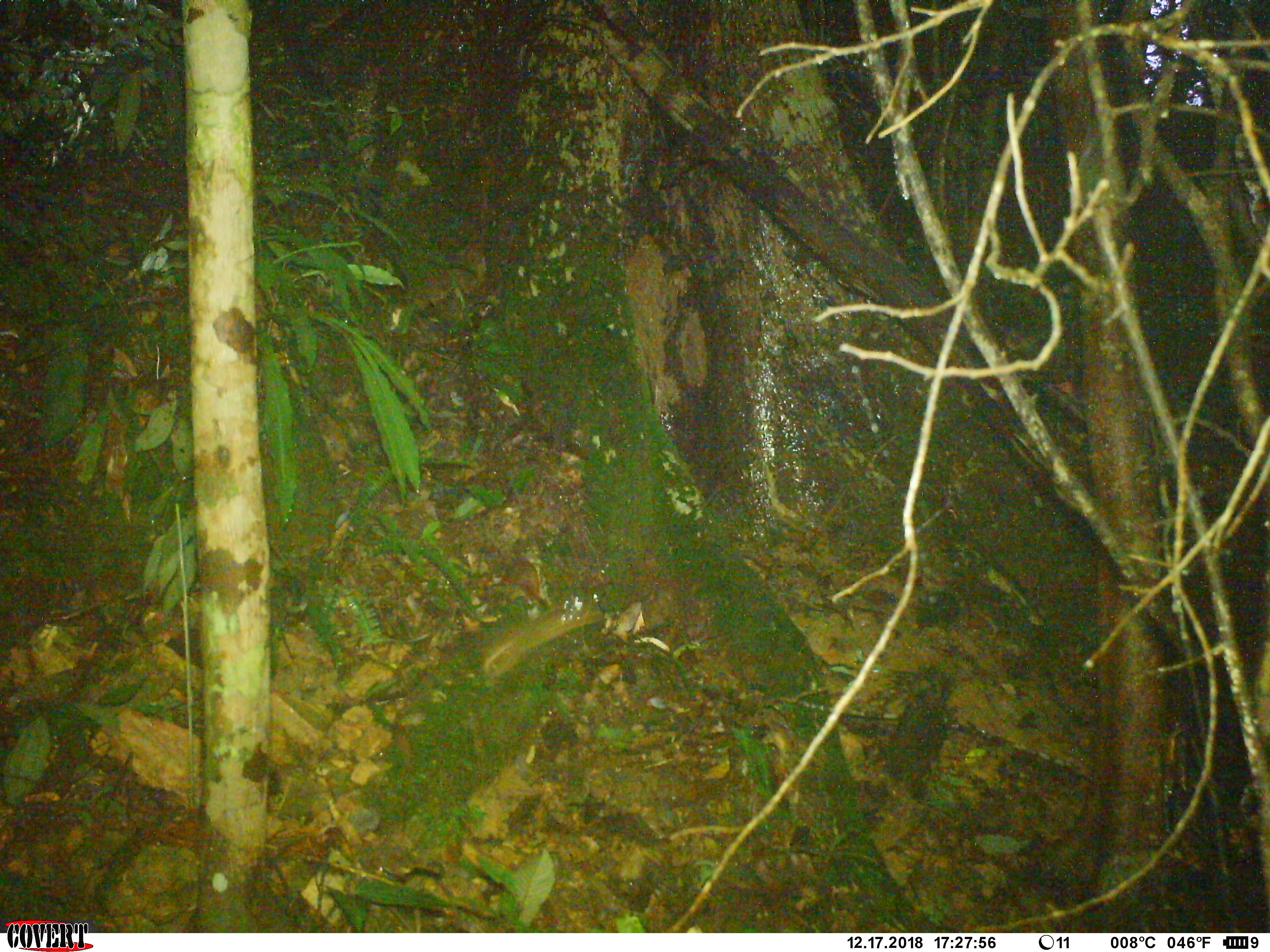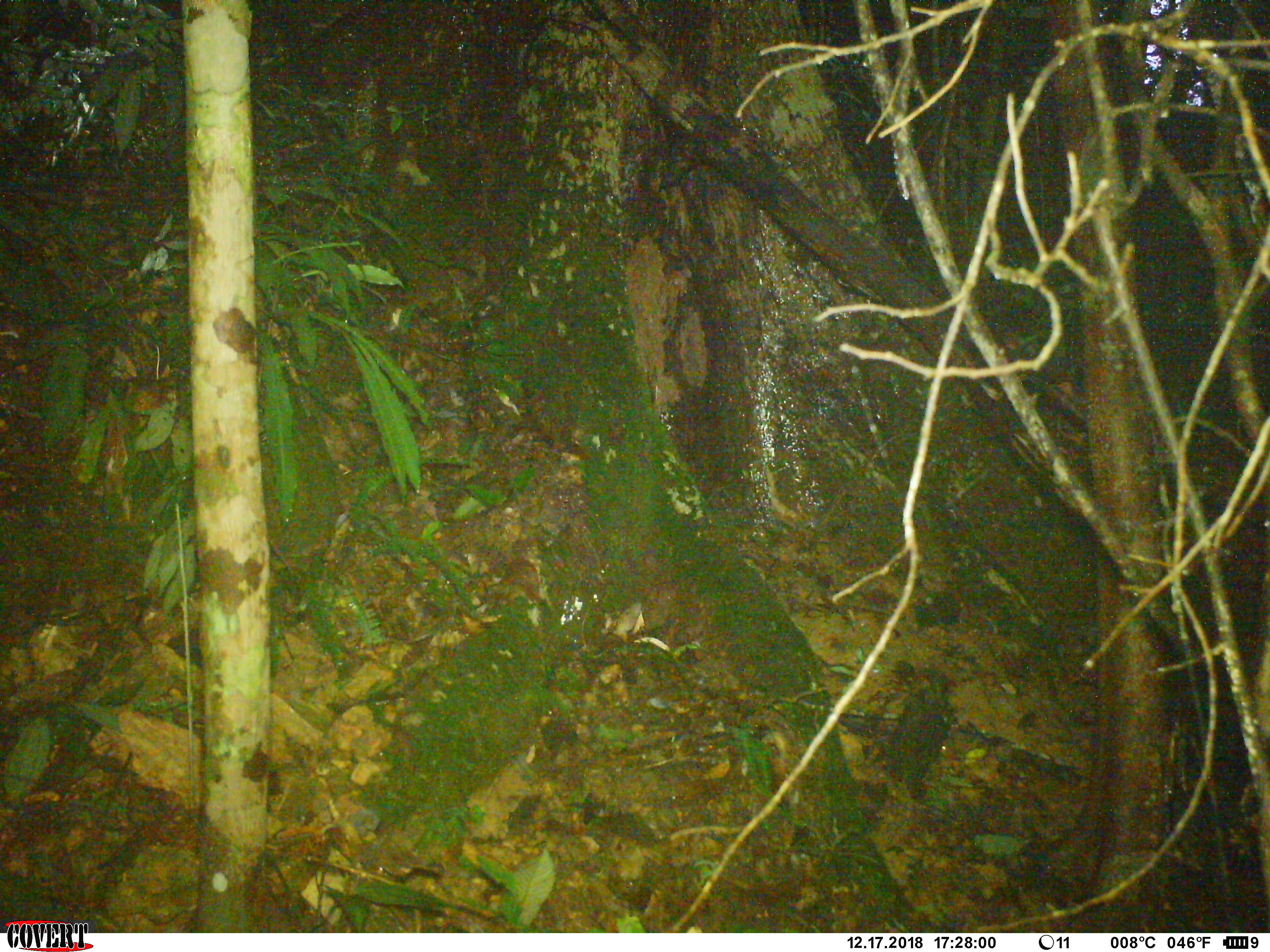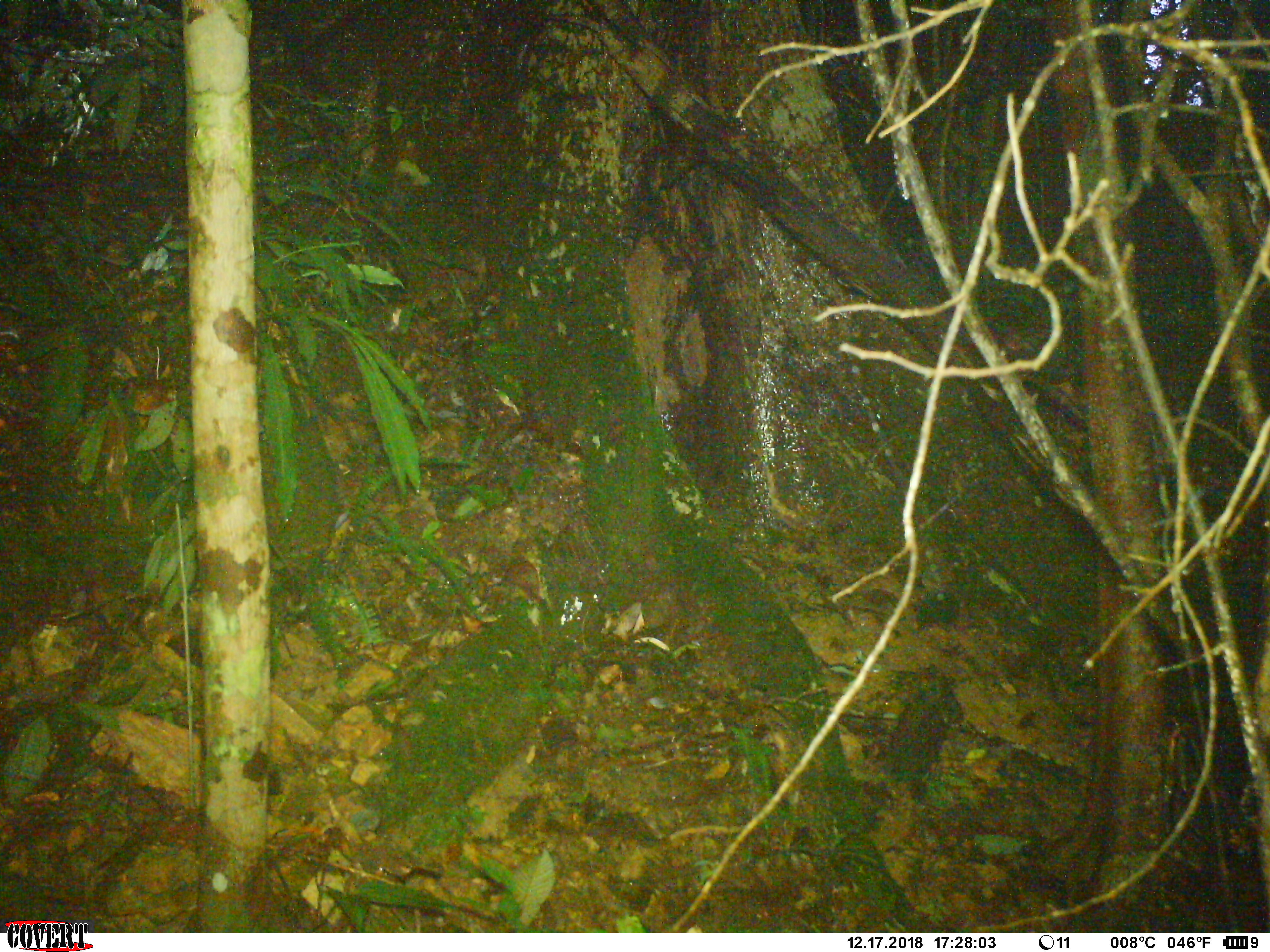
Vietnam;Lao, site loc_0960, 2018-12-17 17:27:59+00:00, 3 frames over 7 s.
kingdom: Animalia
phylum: Chordata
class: Mammalia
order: Rodentia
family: Muridae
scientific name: Muridae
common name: old-world mice and rats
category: unidentified murid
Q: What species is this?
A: Unidentified murid (old-world mice and rats) (Muridae).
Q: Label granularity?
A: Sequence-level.